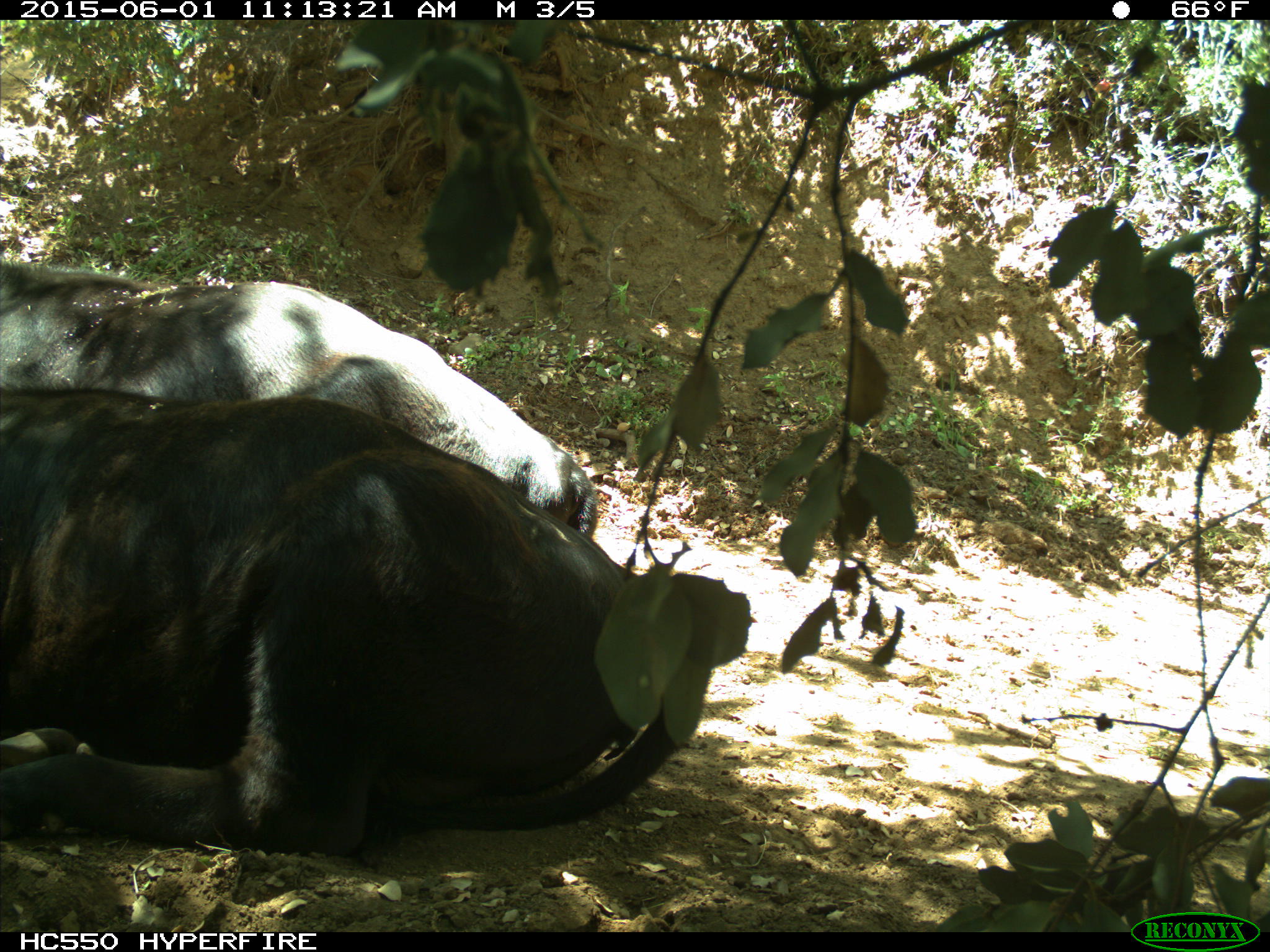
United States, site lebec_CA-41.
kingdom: Animalia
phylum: Chordata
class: Mammalia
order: Artiodactyla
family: Bovidae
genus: Bos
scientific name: Bos taurus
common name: domestic cow